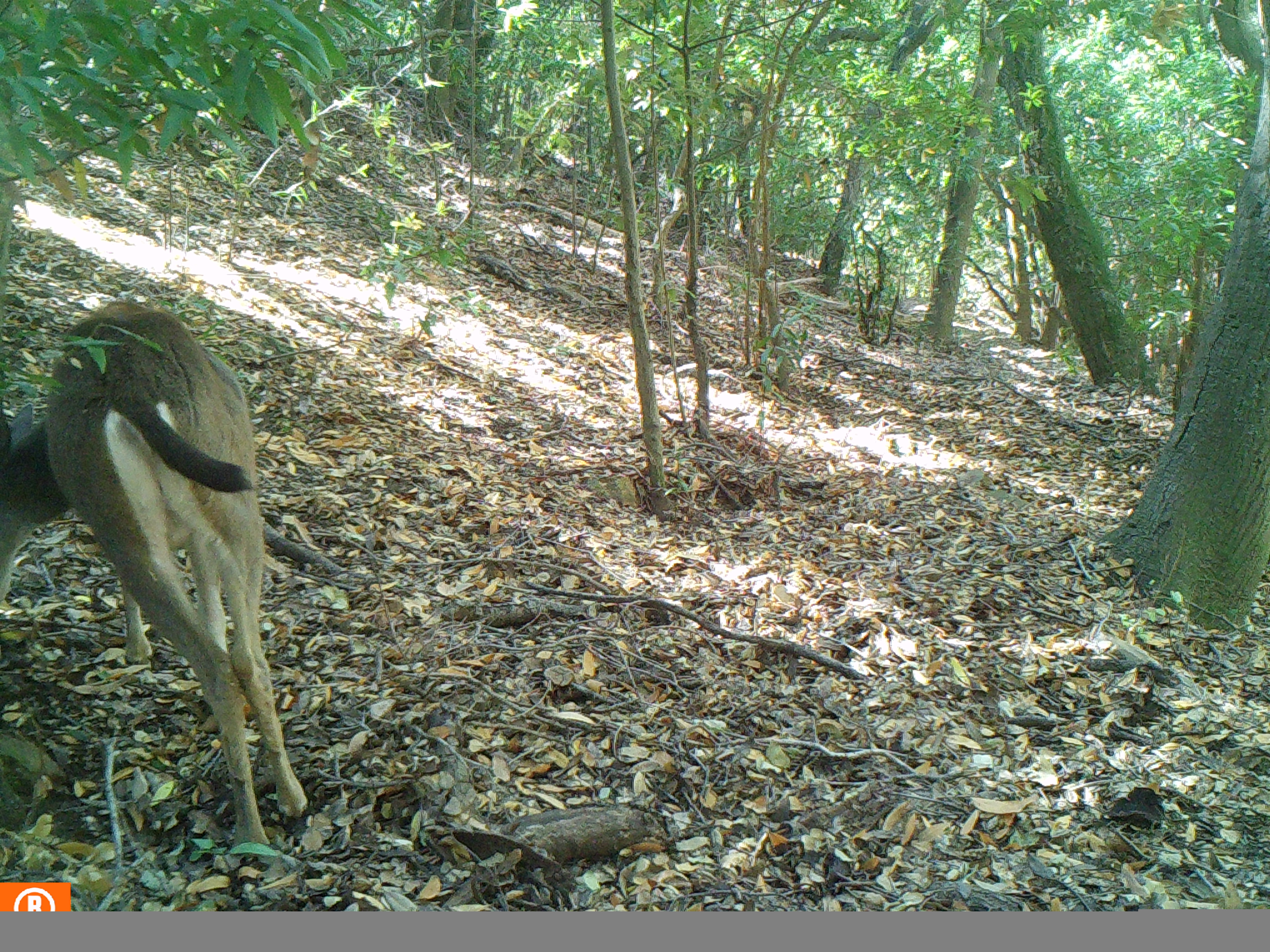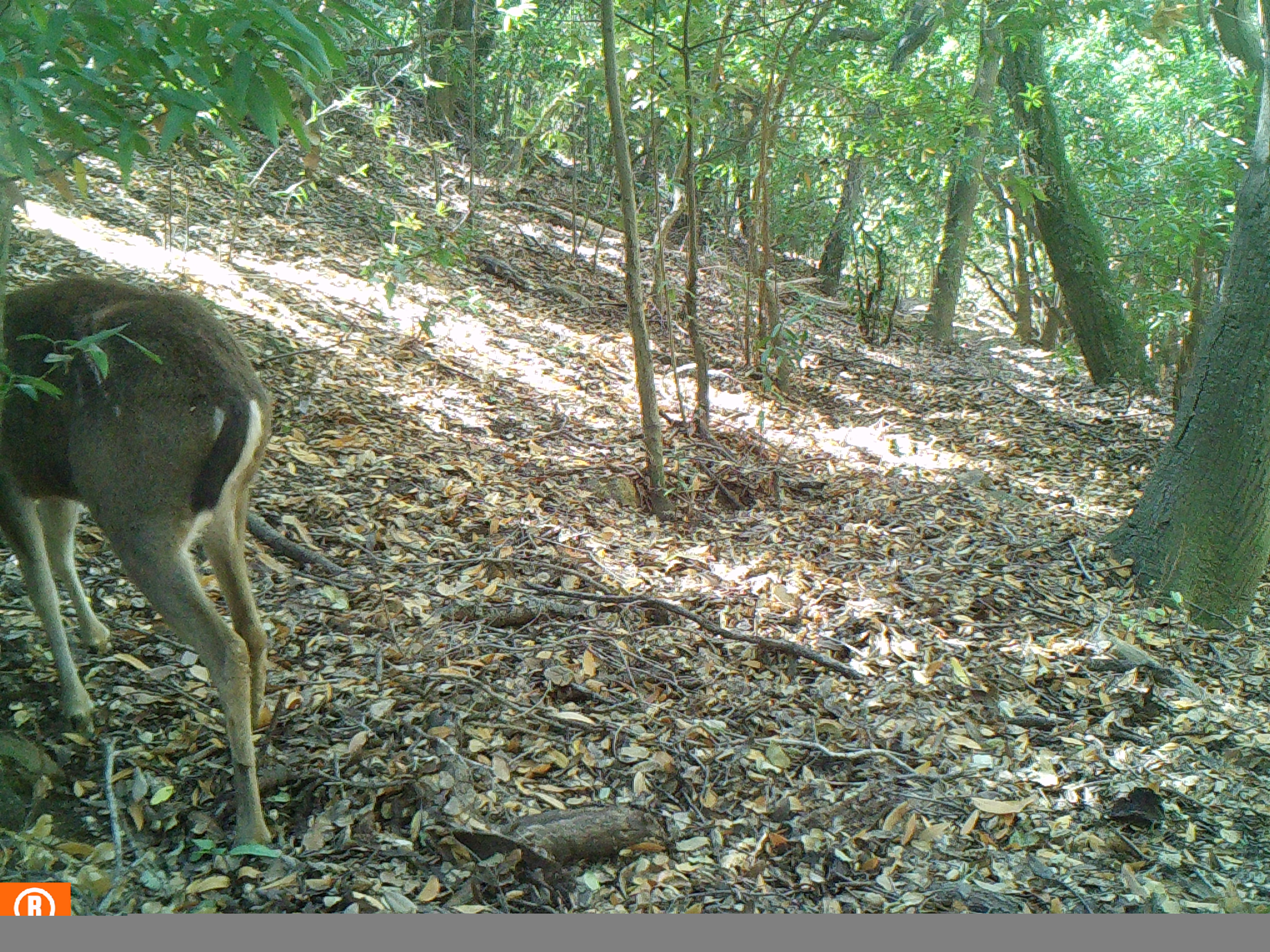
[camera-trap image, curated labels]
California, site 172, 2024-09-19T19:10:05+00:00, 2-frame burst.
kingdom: Animalia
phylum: Chordata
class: Mammalia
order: Artiodactyla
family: Cervidae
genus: Odocoileus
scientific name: Odocoileus hemionus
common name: mule deer